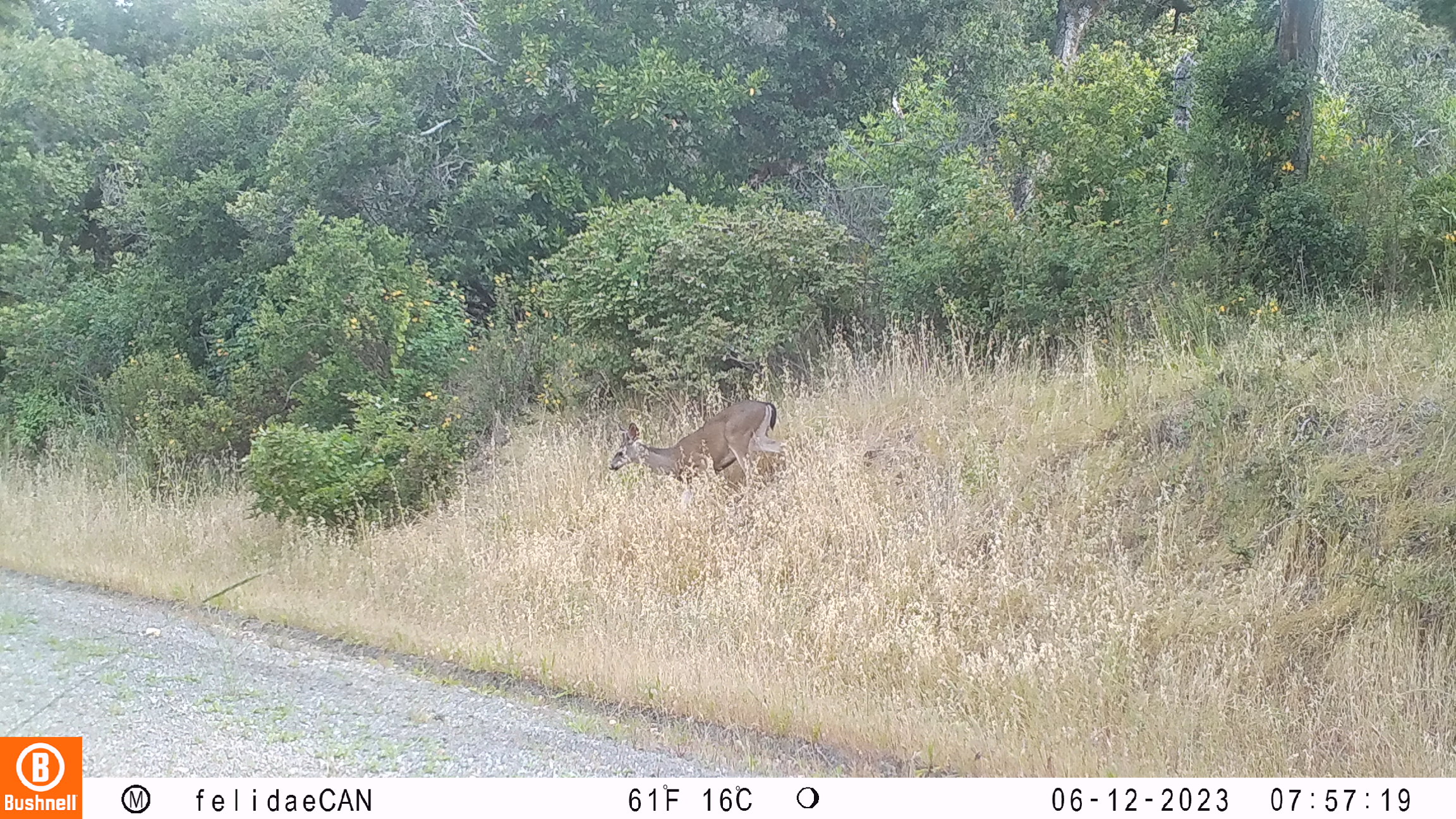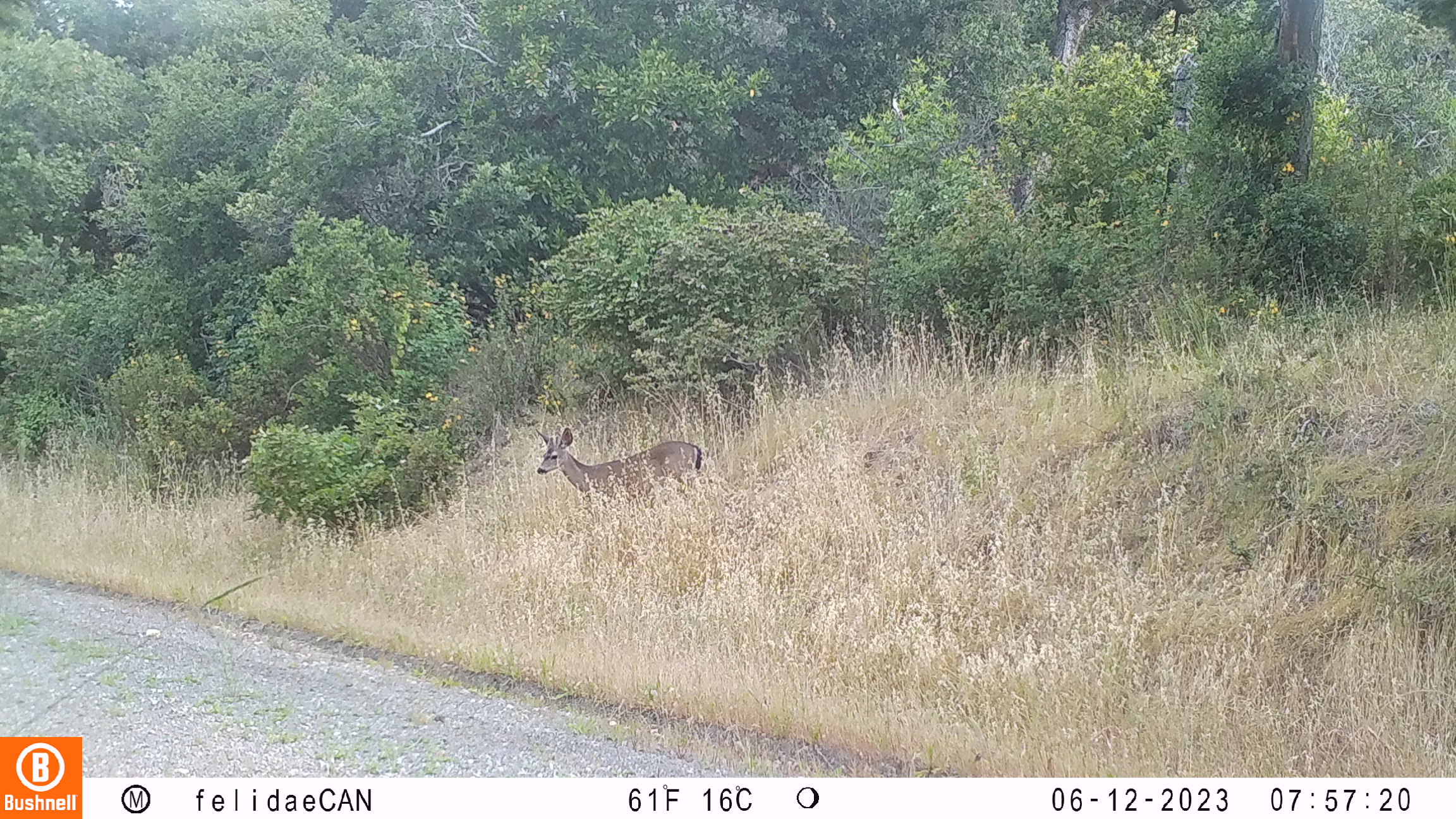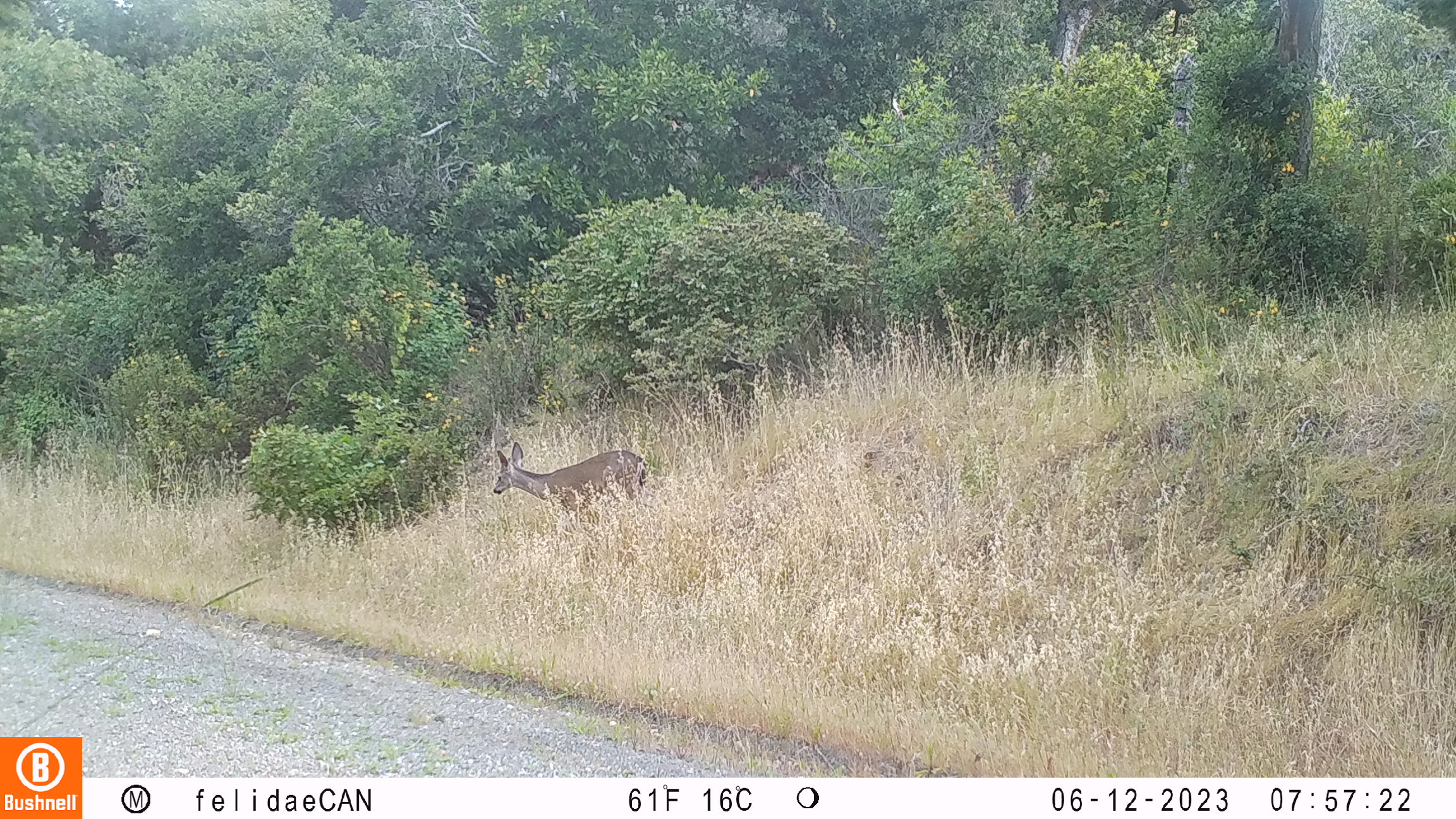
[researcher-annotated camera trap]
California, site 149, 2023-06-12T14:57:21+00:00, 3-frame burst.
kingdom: Animalia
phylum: Chordata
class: Mammalia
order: Artiodactyla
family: Cervidae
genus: Odocoileus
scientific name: Odocoileus hemionus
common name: mule deer